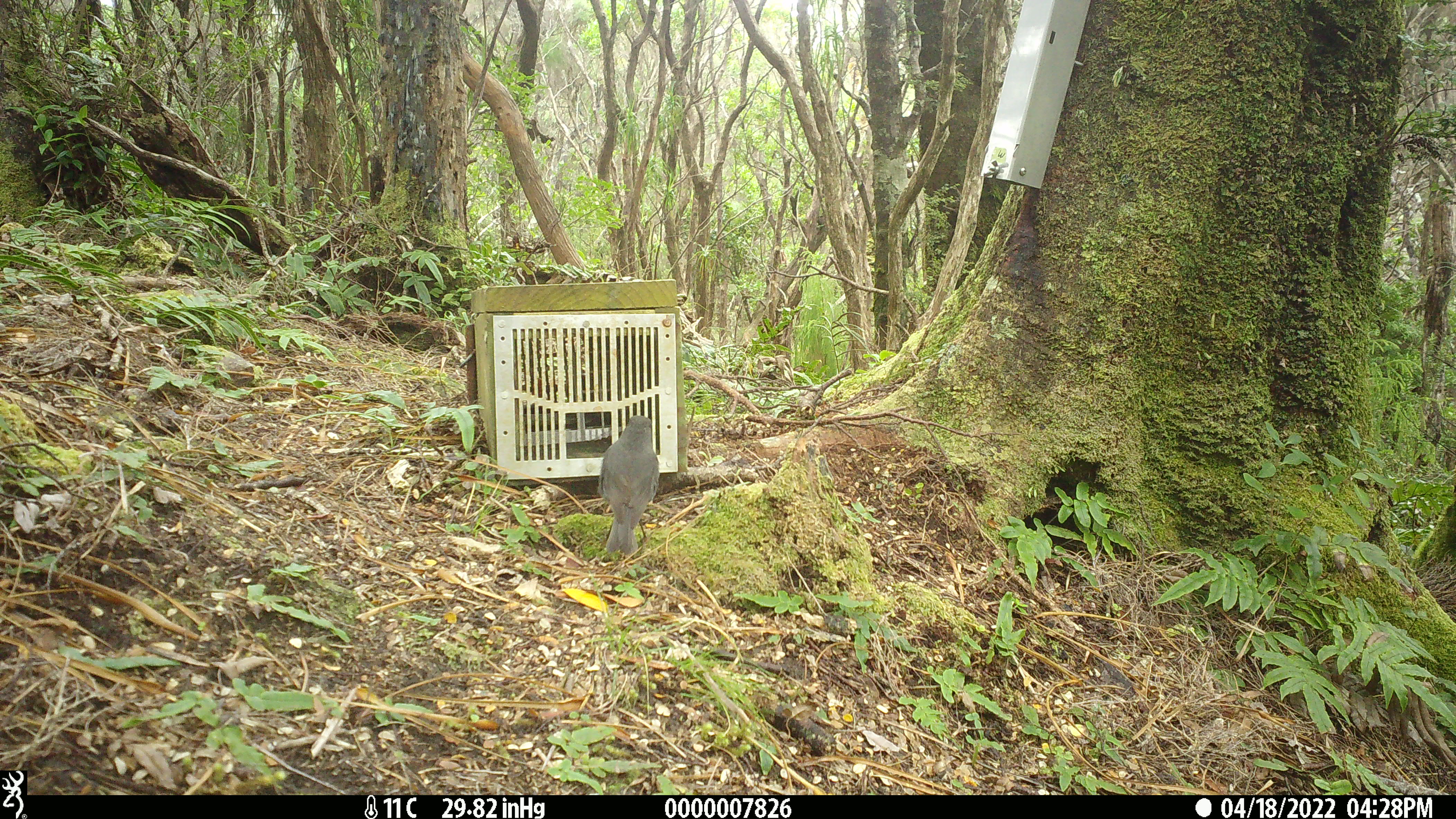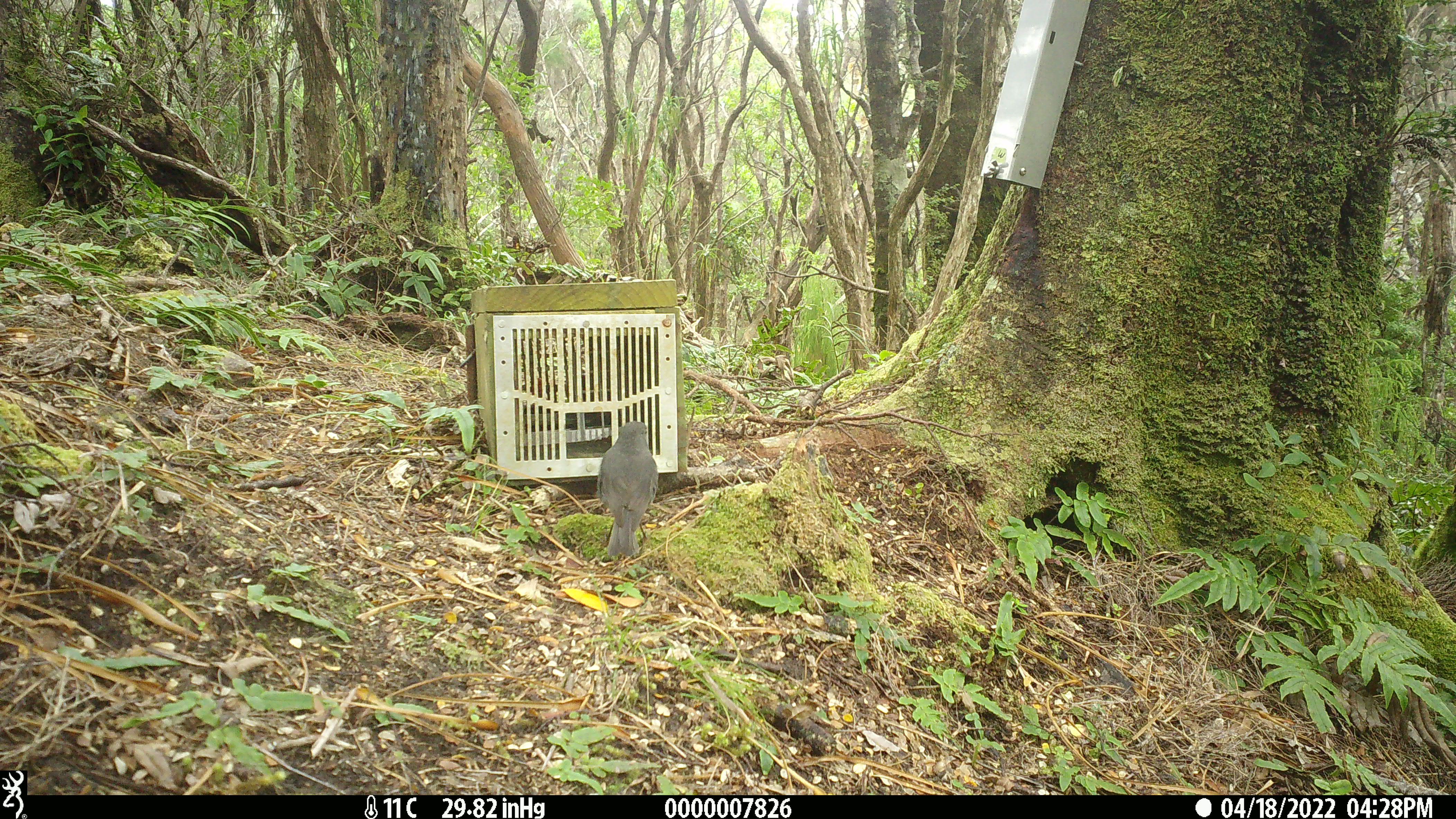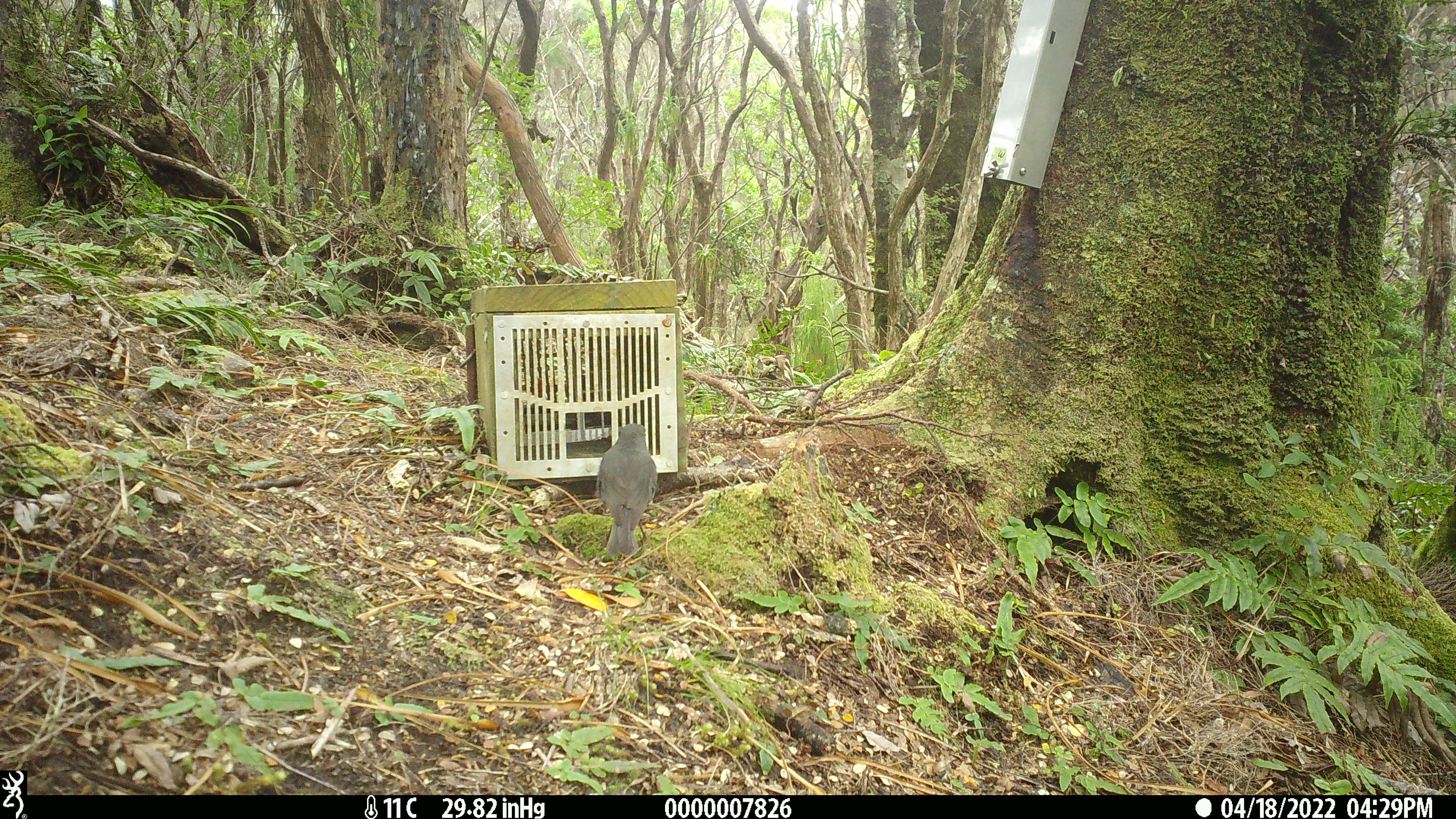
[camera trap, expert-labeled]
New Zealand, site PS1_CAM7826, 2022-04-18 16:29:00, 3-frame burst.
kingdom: Animalia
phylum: Chordata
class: Aves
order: Passeriformes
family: Petroicidae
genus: Petroica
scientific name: Petroica australis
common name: new zealand robin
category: robin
Robin (new zealand robin) (Petroica australis).